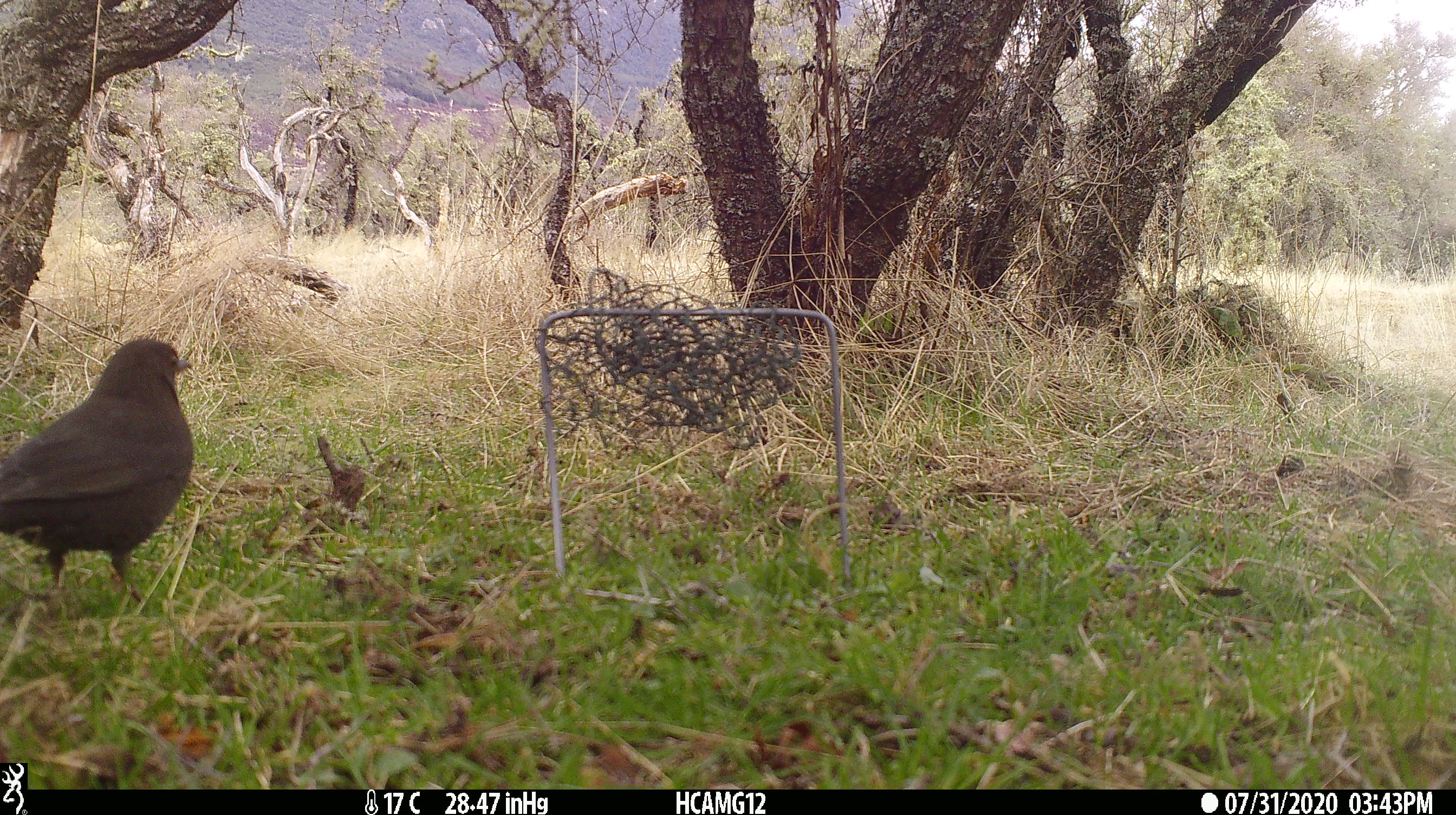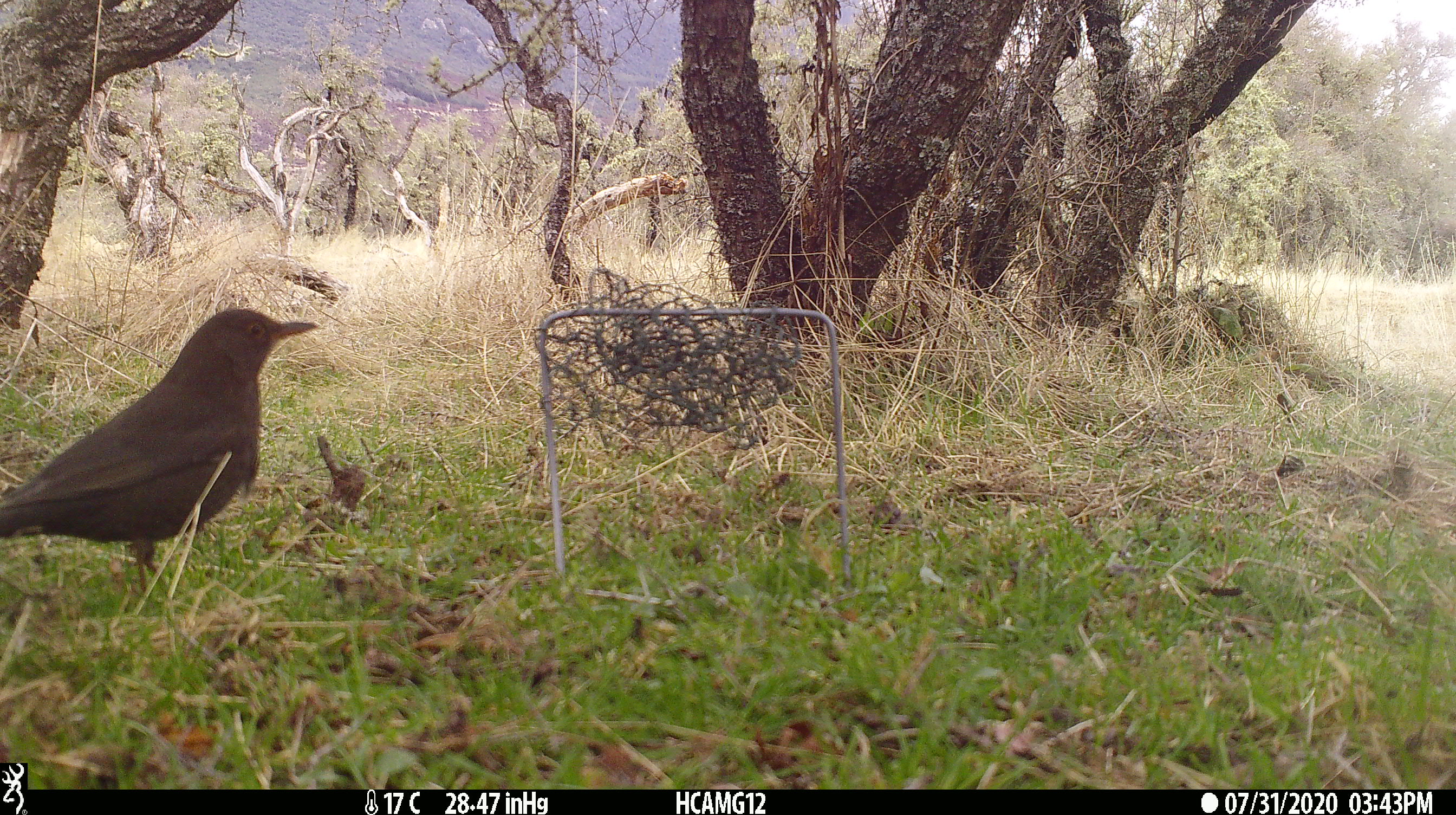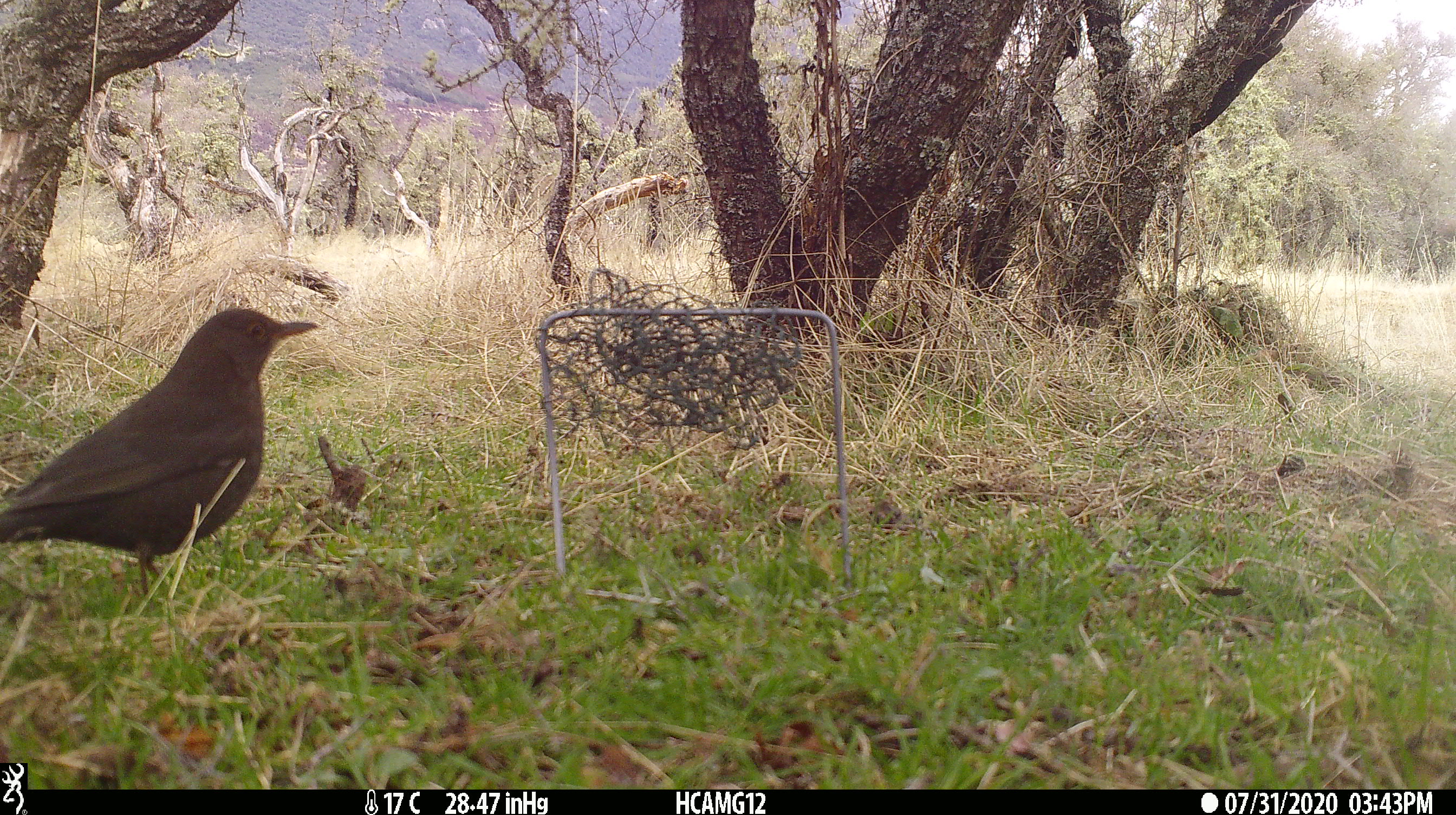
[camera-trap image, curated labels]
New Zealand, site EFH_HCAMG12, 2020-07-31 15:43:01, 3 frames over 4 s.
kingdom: Animalia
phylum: Chordata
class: Aves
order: Passeriformes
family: Turdidae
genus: Turdus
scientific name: Turdus merula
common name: eurasian blackbird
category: blackbird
Blackbird (eurasian blackbird) (Turdus merula).